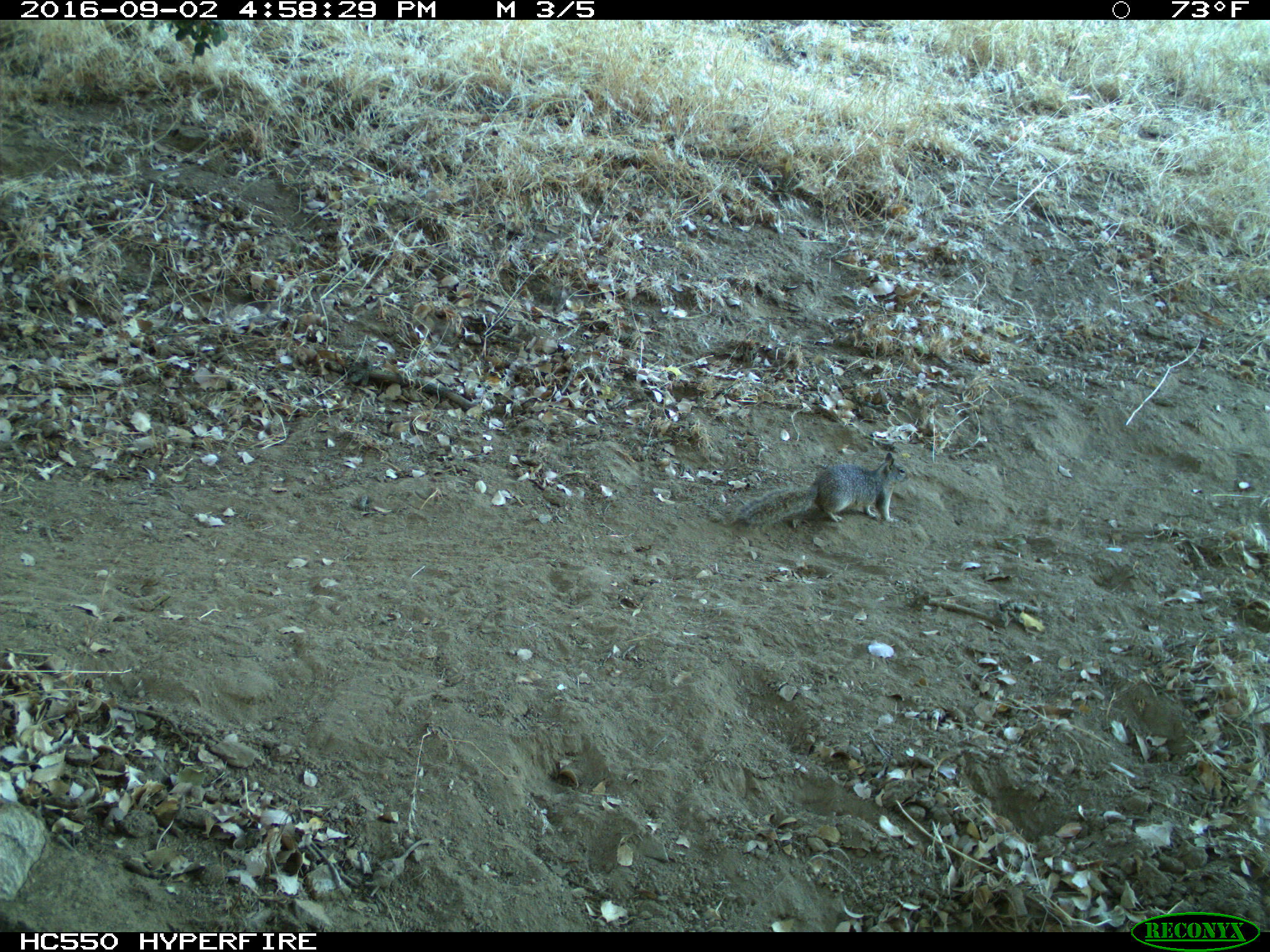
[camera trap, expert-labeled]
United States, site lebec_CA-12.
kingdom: Animalia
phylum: Chordata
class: Mammalia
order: Rodentia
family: Sciuridae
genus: Otospermophilus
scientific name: Otospermophilus beecheyi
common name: california ground squirrel